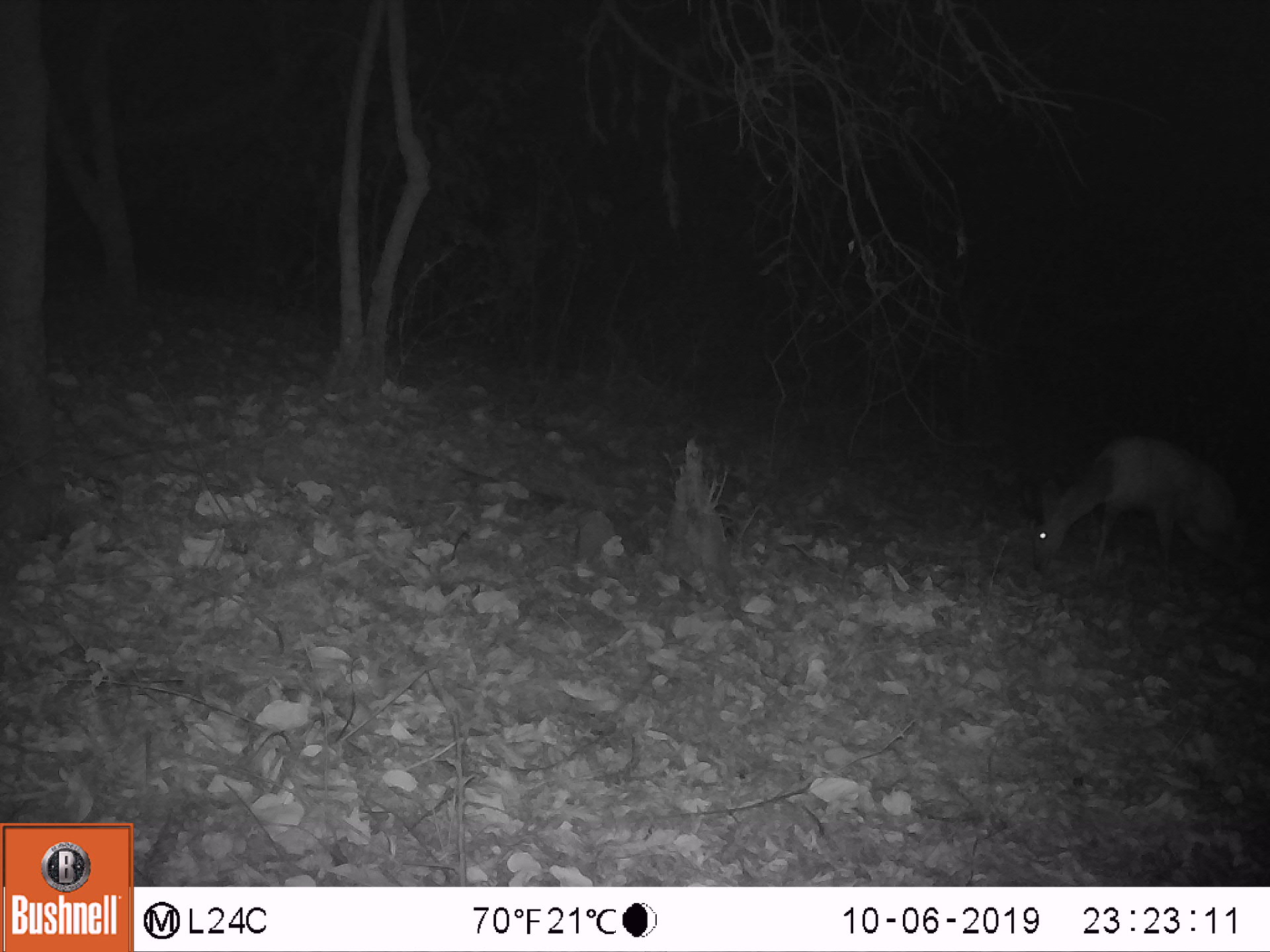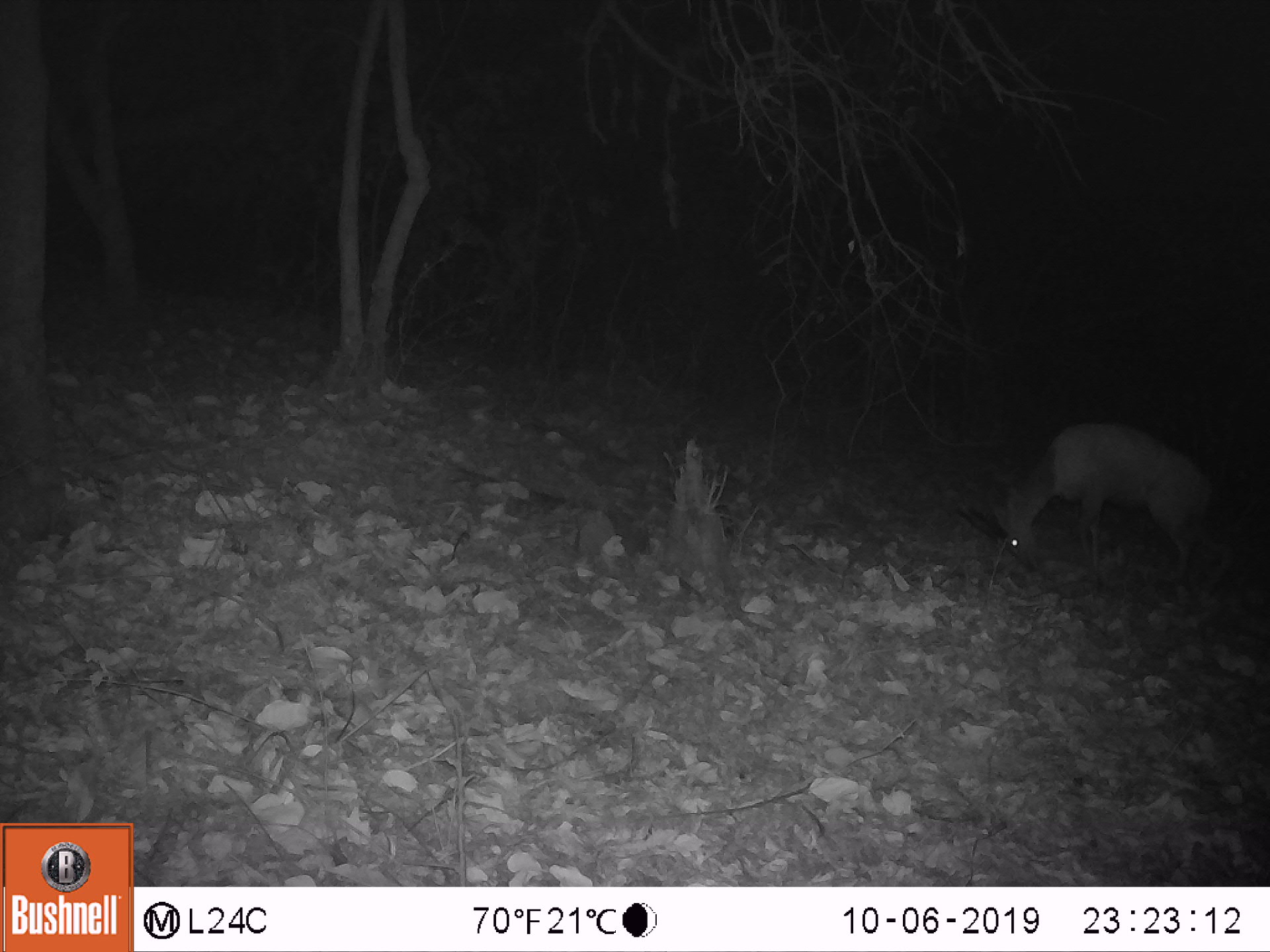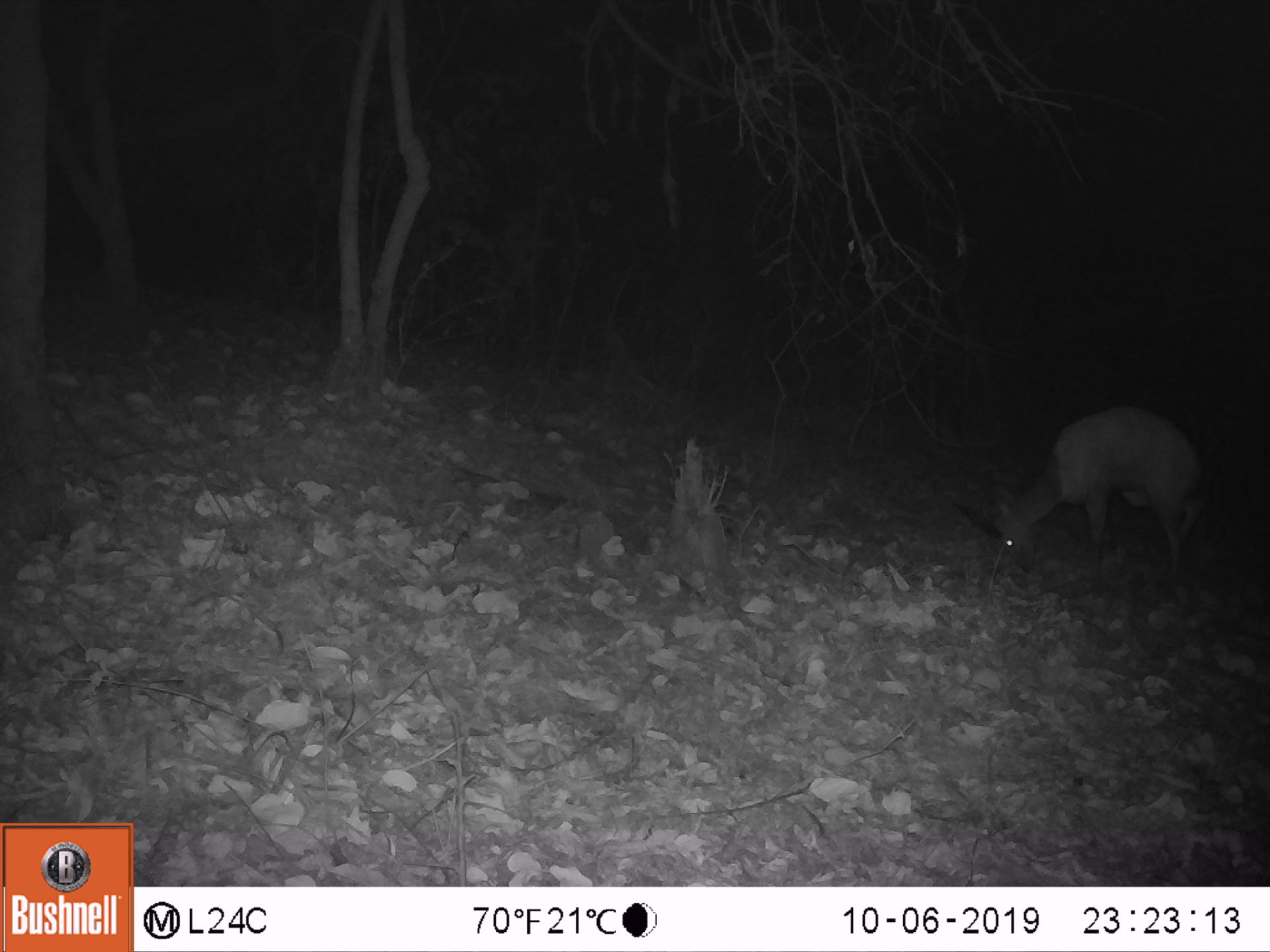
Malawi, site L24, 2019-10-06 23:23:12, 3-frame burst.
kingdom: Animalia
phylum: Chordata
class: Mammalia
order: Artiodactyla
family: Bovidae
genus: Tragelaphus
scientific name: Tragelaphus sylvaticus sylvaticus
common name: cape bushbuck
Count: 1.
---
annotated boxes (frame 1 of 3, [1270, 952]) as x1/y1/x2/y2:
cape bushbuck: 1035/423/1264/590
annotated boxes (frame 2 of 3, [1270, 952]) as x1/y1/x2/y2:
cape bushbuck: 982/405/1241/599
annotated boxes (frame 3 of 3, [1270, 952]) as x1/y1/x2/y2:
cape bushbuck: 983/396/1212/591